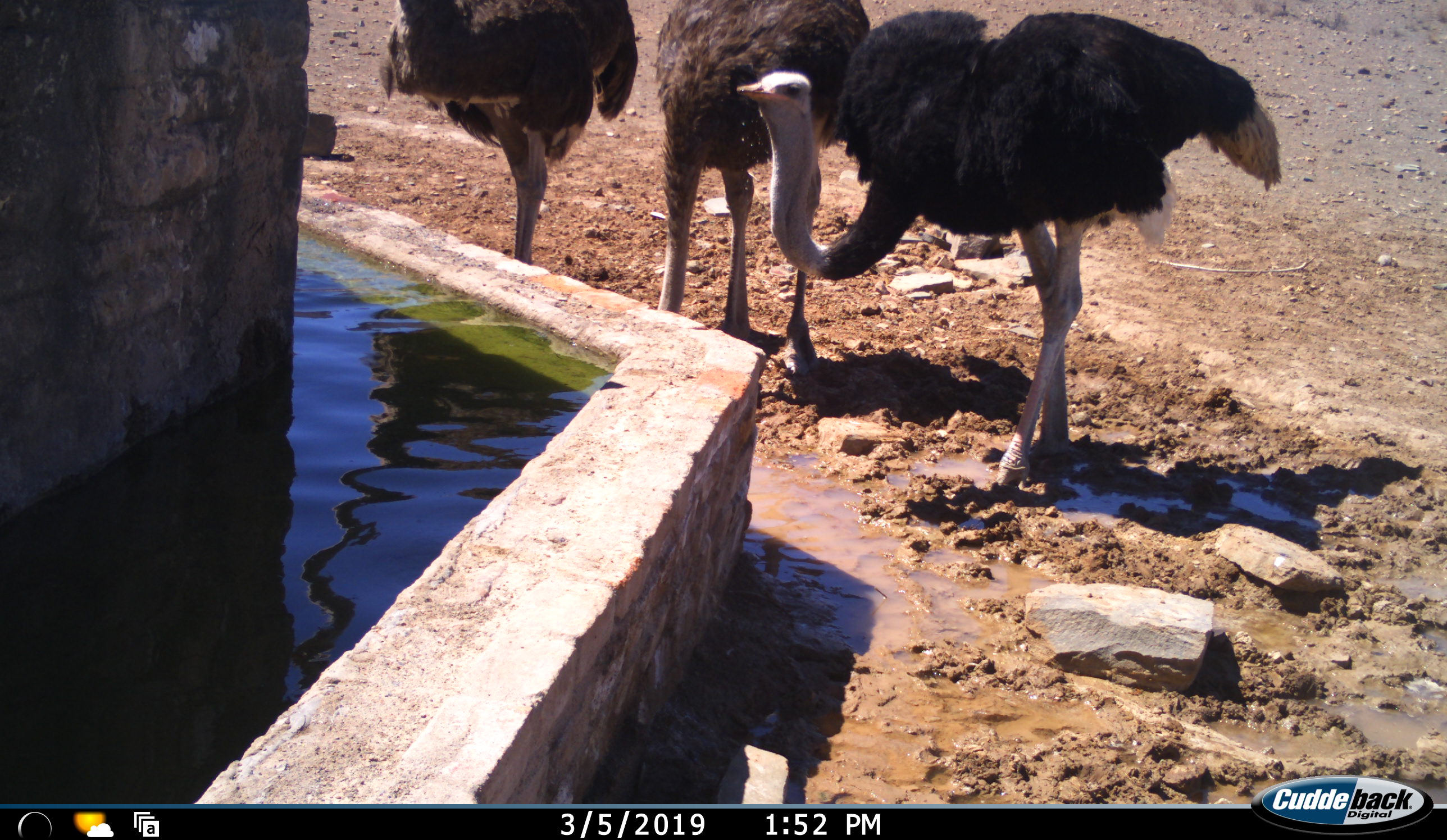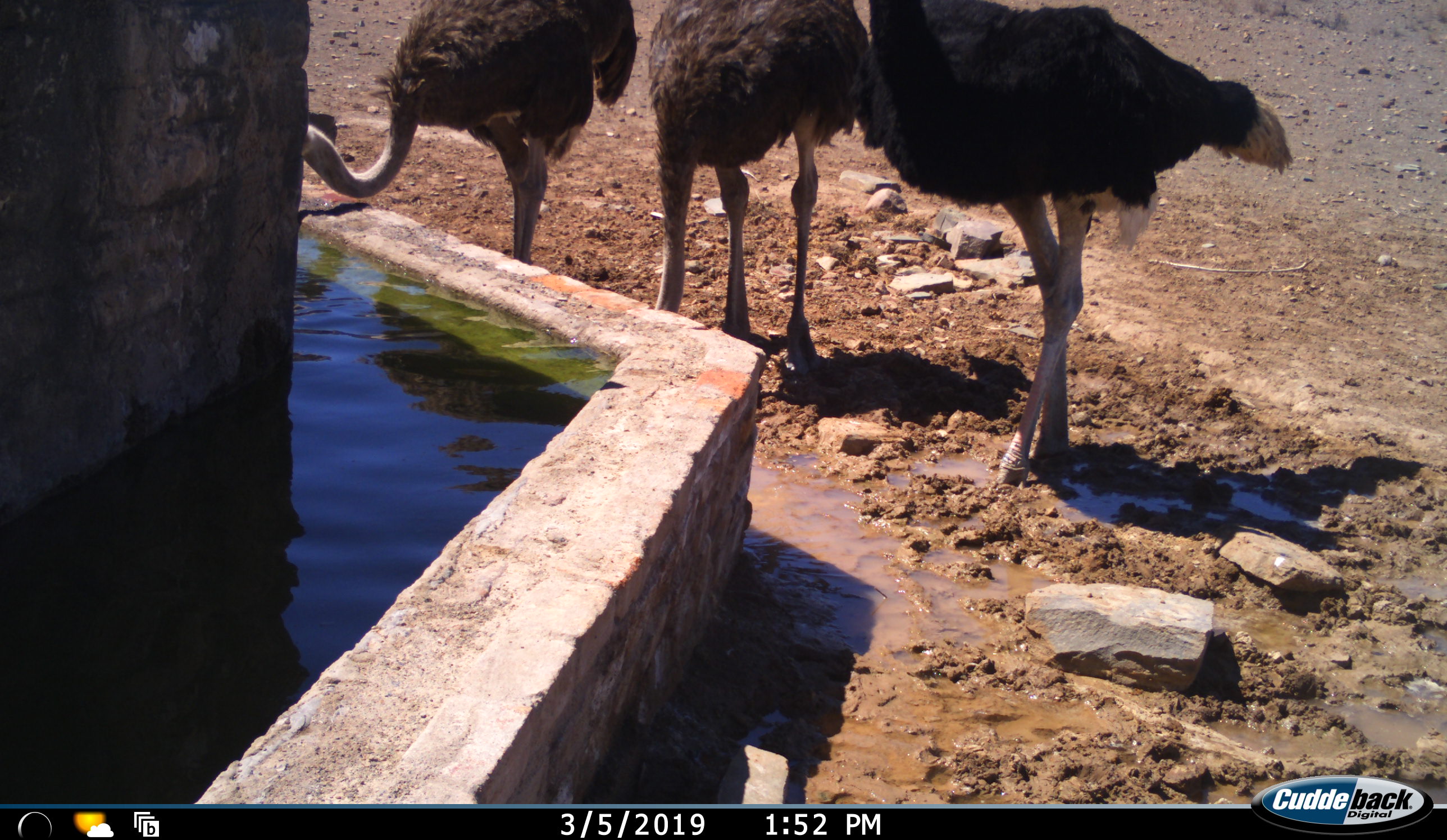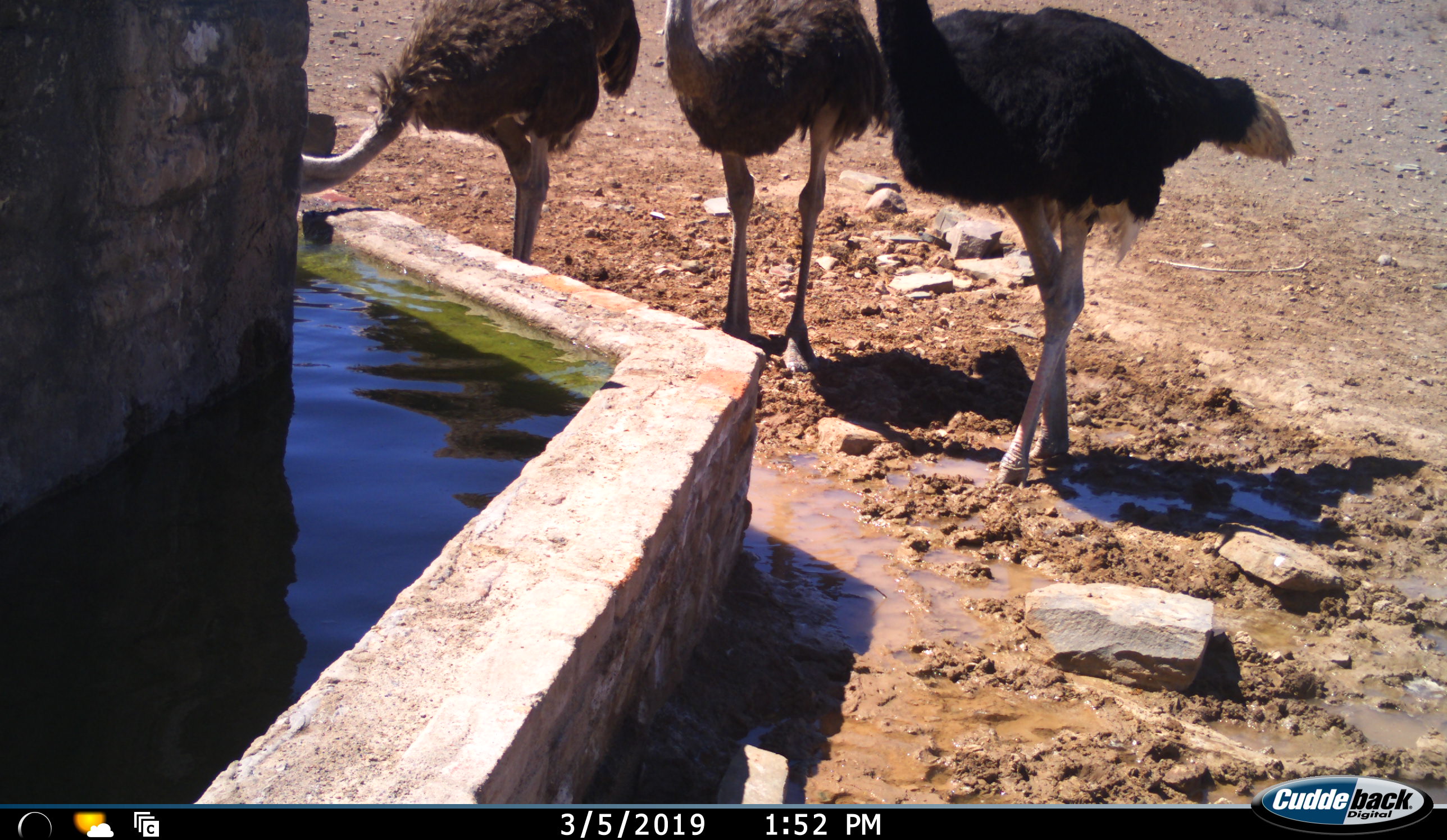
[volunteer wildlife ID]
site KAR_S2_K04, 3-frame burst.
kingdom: Animalia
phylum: Chordata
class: Aves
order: Struthioniformes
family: Struthionidae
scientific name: Struthionidae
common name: ostrich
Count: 3.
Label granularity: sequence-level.